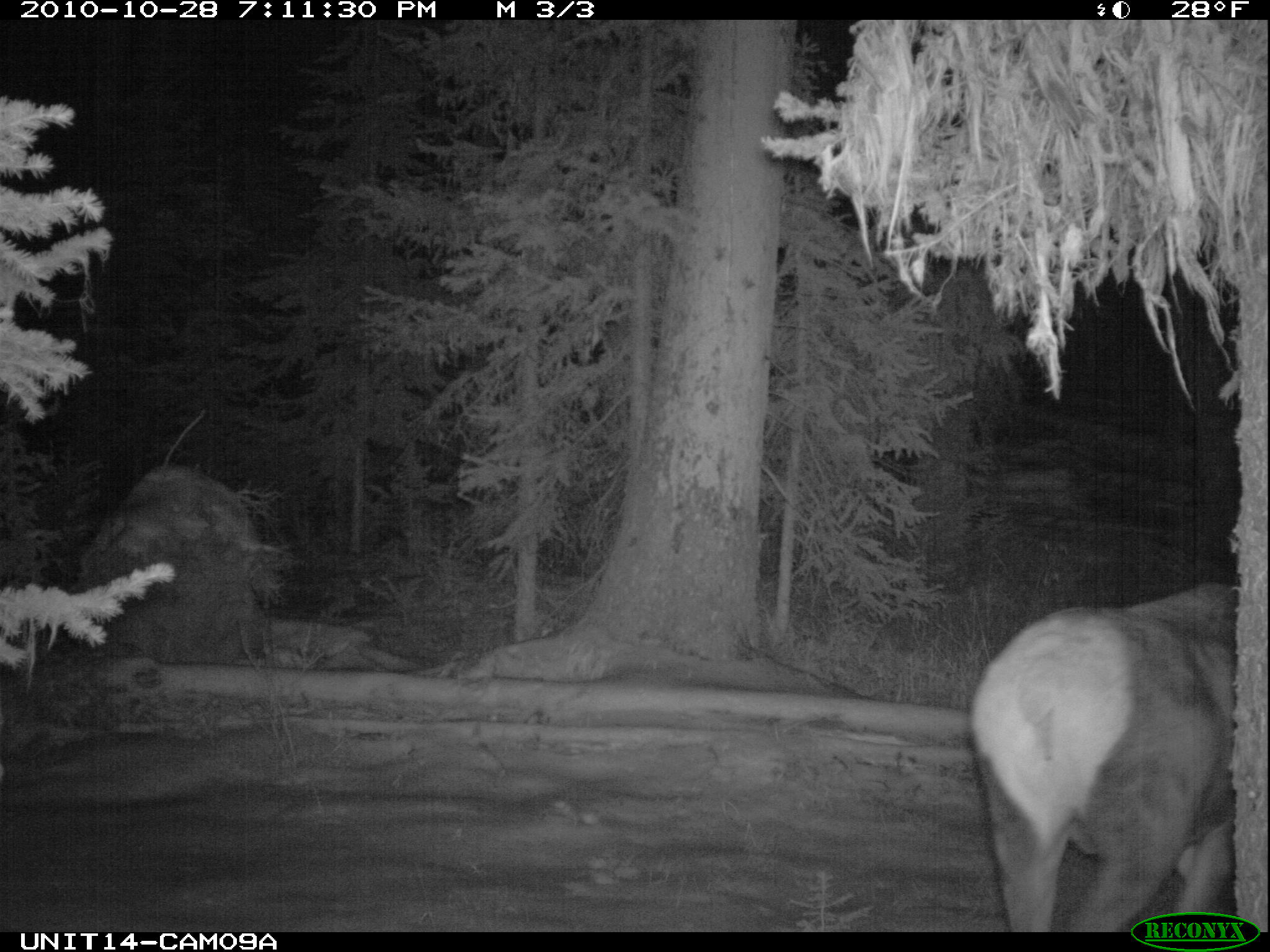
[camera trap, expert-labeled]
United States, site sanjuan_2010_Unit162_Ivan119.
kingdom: Animalia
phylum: Chordata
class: Mammalia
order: Artiodactyla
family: Cervidae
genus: Cervus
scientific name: Cervus elaphus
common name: red deer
Cervus elaphus (red deer).